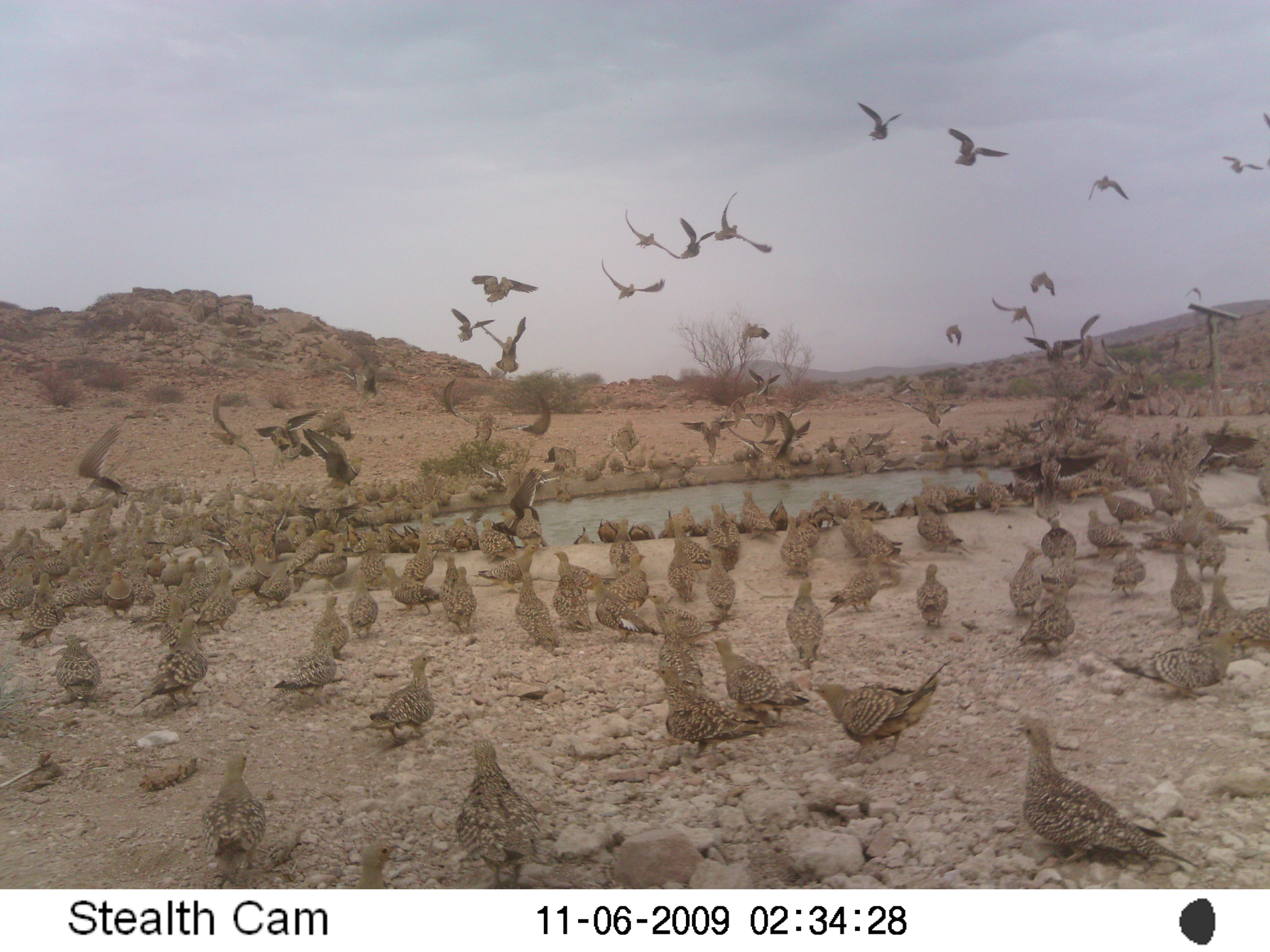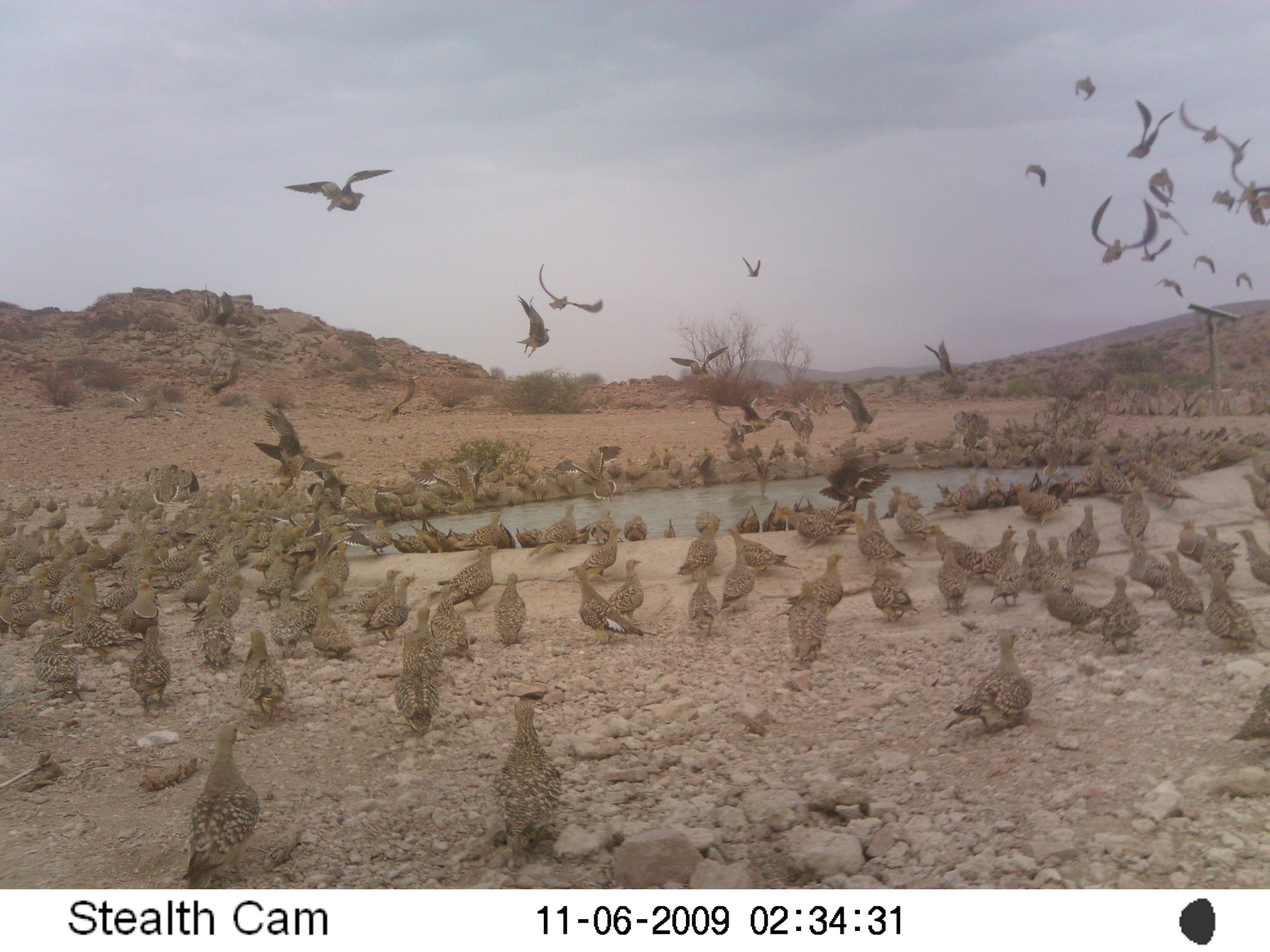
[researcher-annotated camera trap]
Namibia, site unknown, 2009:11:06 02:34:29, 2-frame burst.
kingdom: Animalia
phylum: Chordata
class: Aves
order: Pterocliformes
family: Pteroclidae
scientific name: Pteroclidae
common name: sandgrouse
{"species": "Pteroclidae (sandgrouse)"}